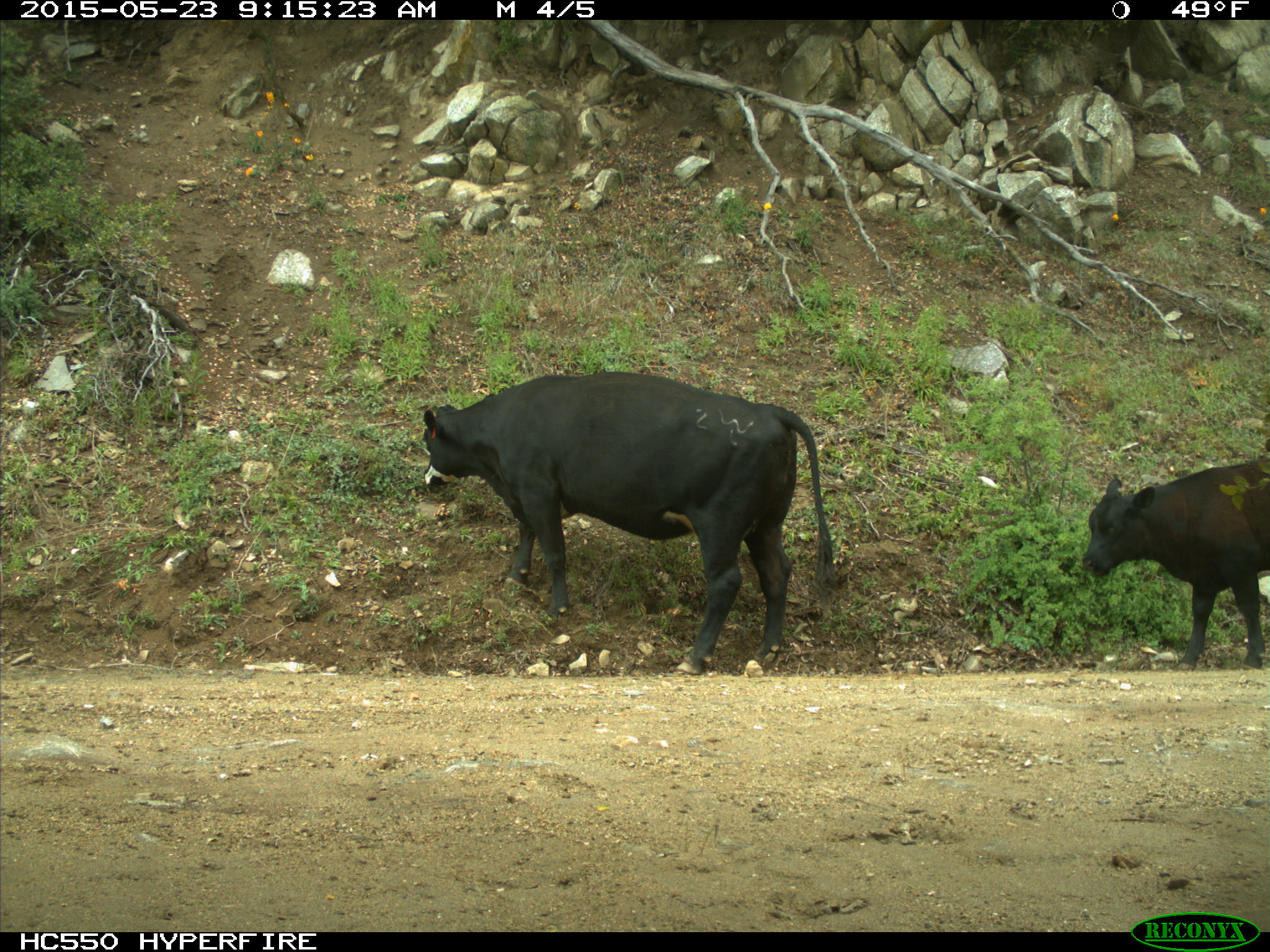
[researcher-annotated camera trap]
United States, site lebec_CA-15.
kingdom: Animalia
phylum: Chordata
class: Mammalia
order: Artiodactyla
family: Bovidae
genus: Bos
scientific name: Bos taurus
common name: domestic cow